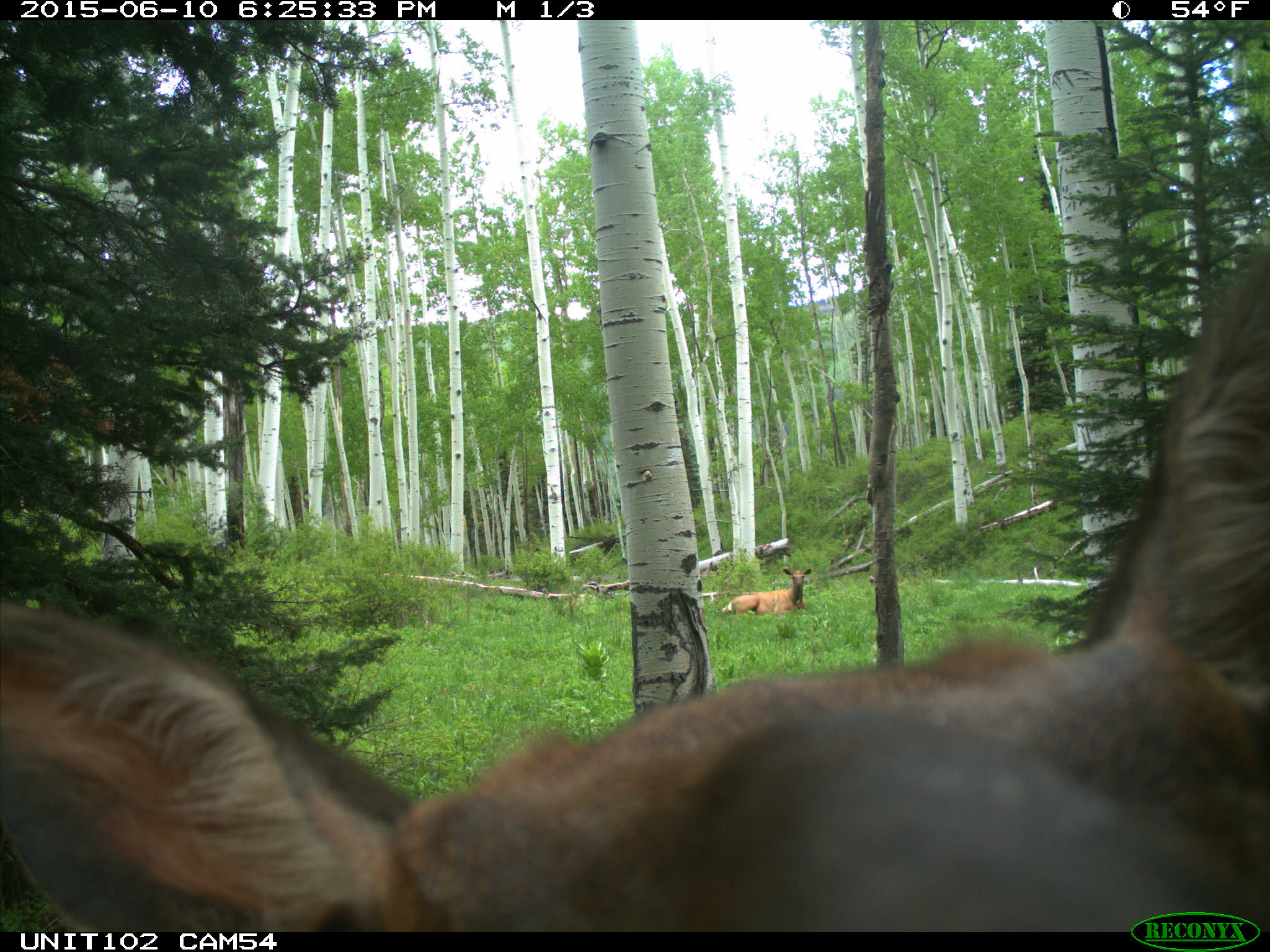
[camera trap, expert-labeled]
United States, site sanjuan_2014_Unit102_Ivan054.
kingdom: Animalia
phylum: Chordata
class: Mammalia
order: Artiodactyla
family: Cervidae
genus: Cervus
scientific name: Cervus elaphus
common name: red deer